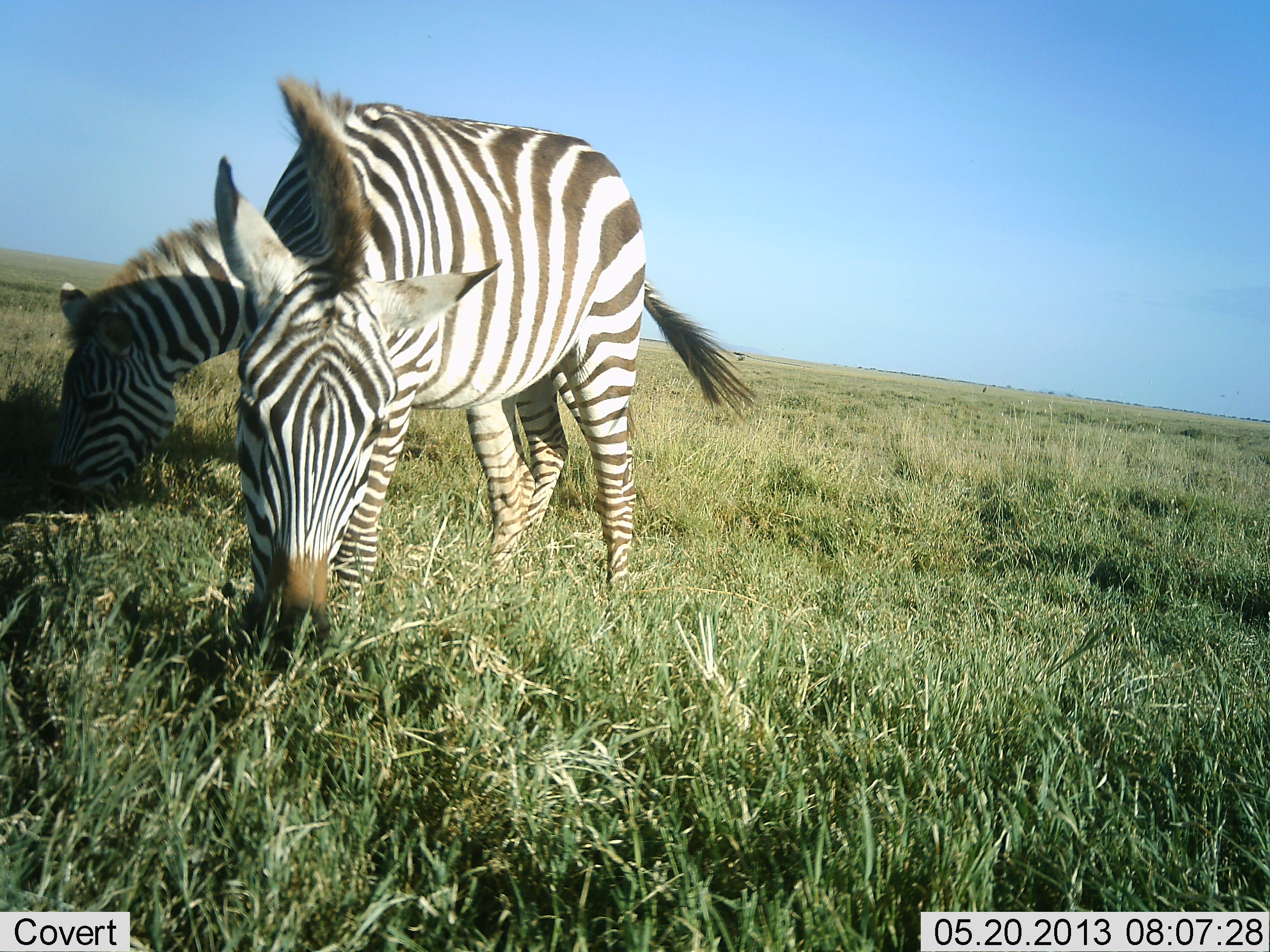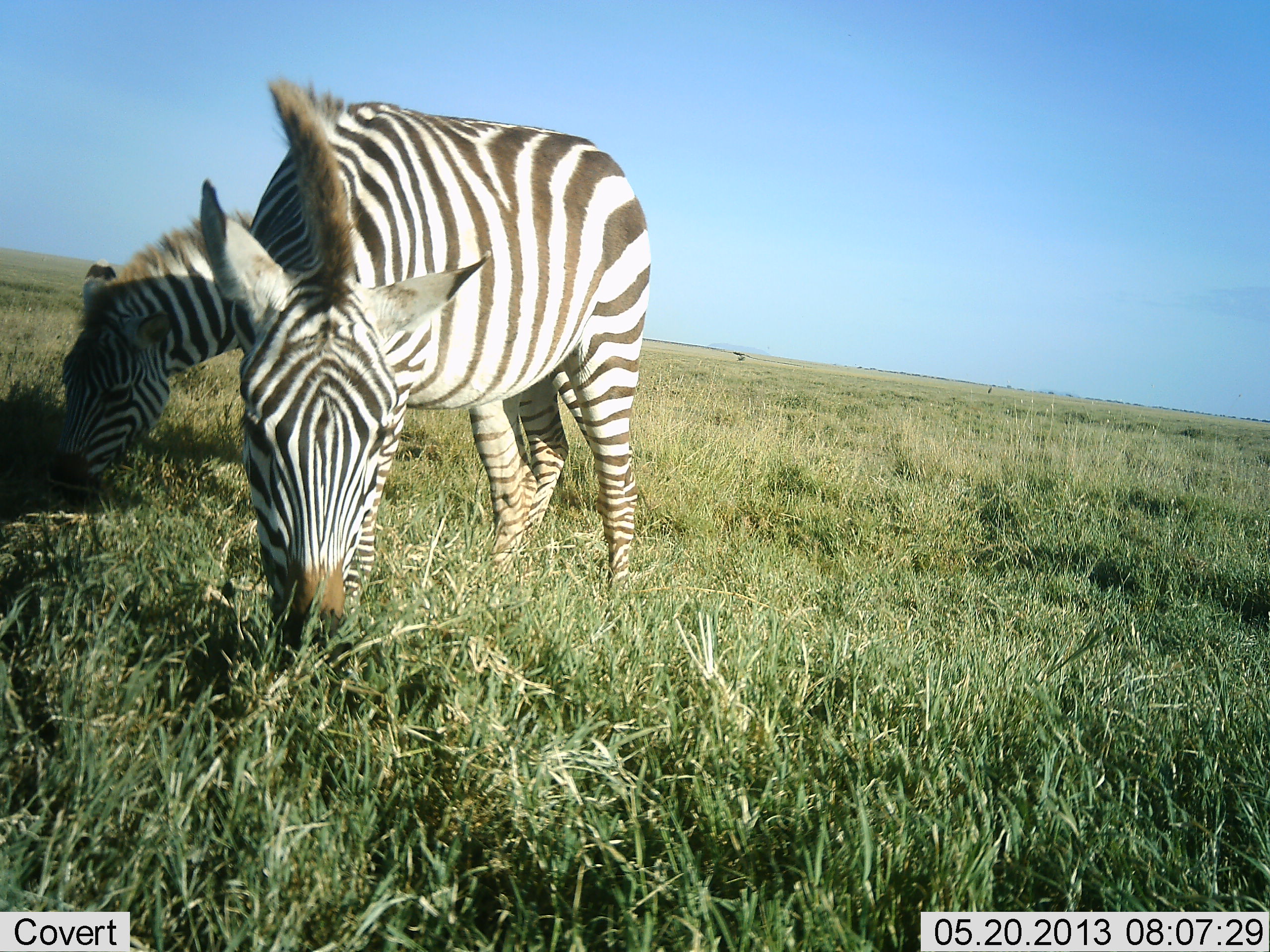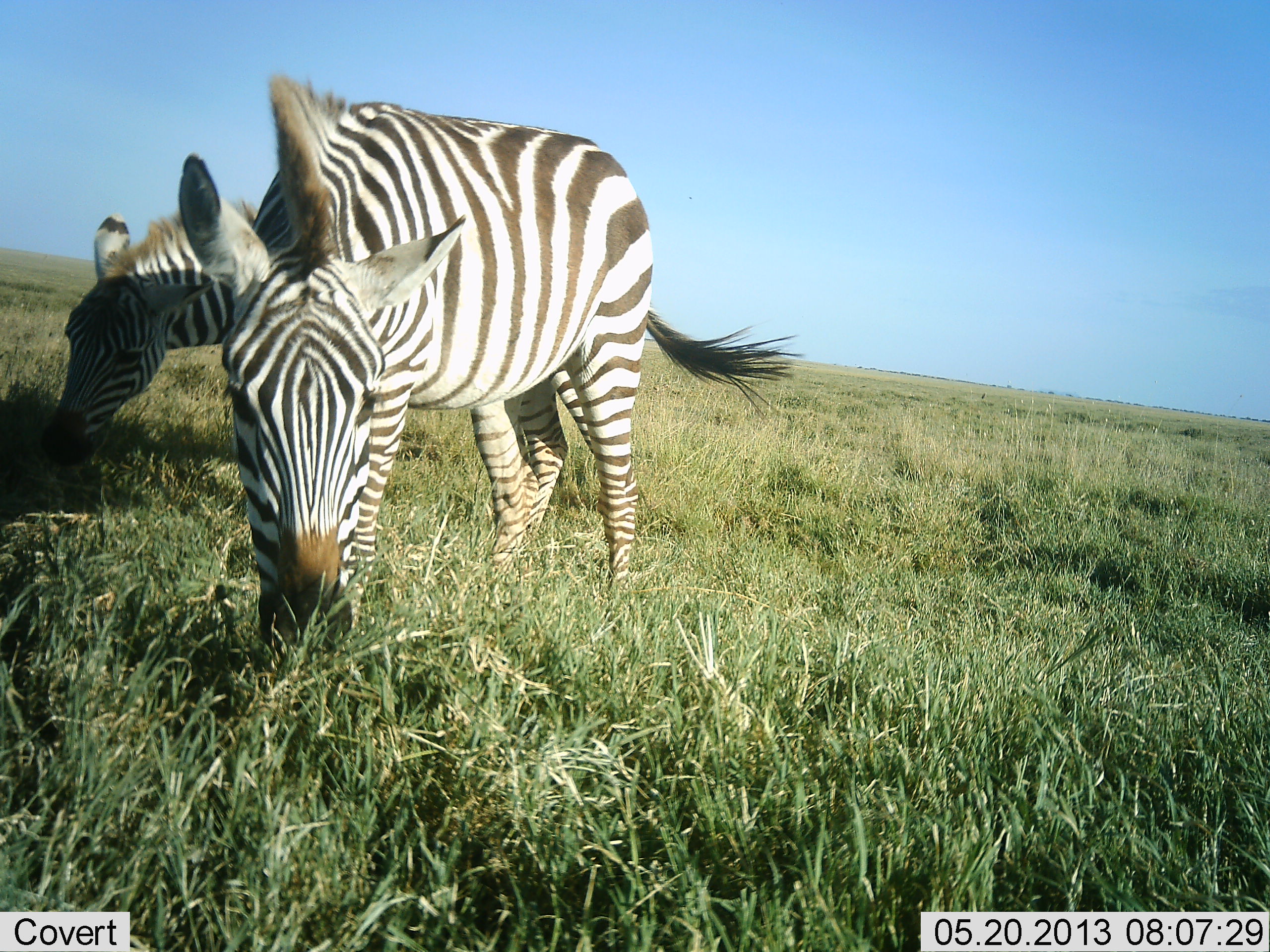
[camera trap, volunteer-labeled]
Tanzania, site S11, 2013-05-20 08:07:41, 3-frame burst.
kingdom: Animalia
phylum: Chordata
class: Mammalia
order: Perissodactyla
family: Equidae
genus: Equus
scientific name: Equus quagga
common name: plains zebra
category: zebra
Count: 2.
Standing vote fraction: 10%.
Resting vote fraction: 0%.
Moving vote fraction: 0%.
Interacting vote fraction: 0%.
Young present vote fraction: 0%.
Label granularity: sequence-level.